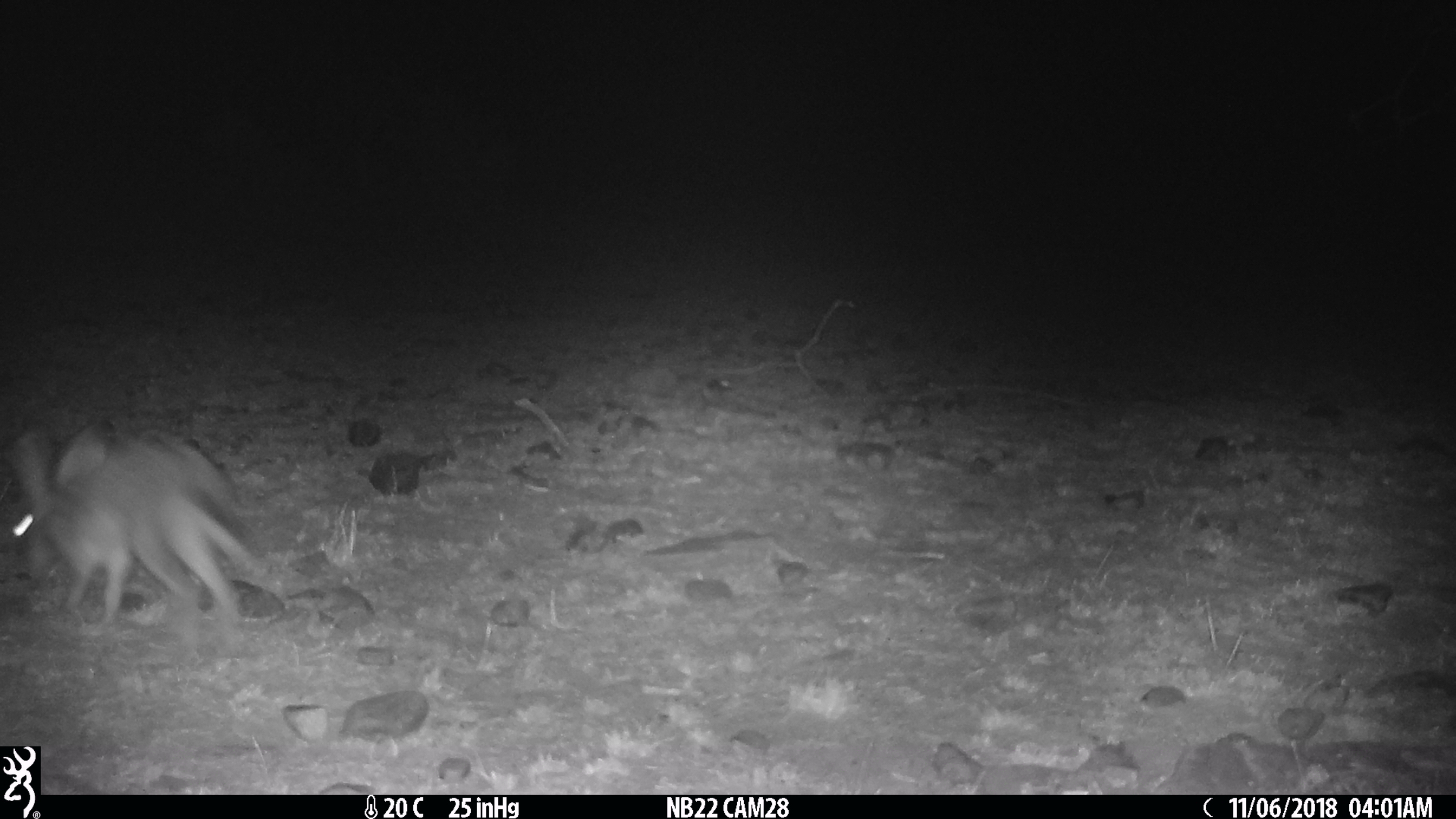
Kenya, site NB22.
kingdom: Animalia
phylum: Chordata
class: Mammalia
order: Lagomorpha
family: Leporidae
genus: Lepus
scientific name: Lepus capensis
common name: cape hare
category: hare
Hare (cape hare) (Lepus capensis).